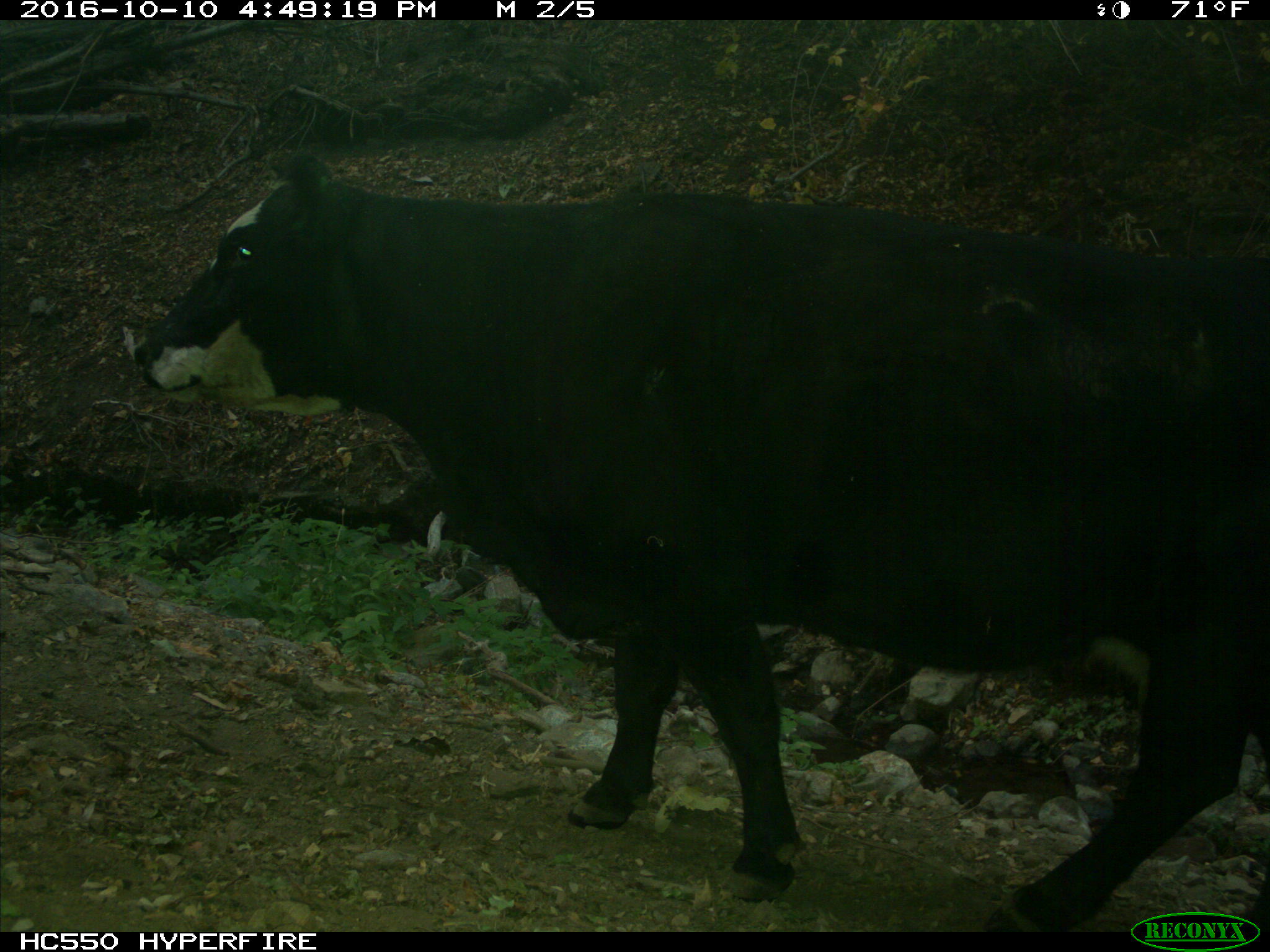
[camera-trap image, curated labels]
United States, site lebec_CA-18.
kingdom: Animalia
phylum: Chordata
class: Mammalia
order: Artiodactyla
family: Bovidae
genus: Bos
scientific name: Bos taurus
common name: domestic cow